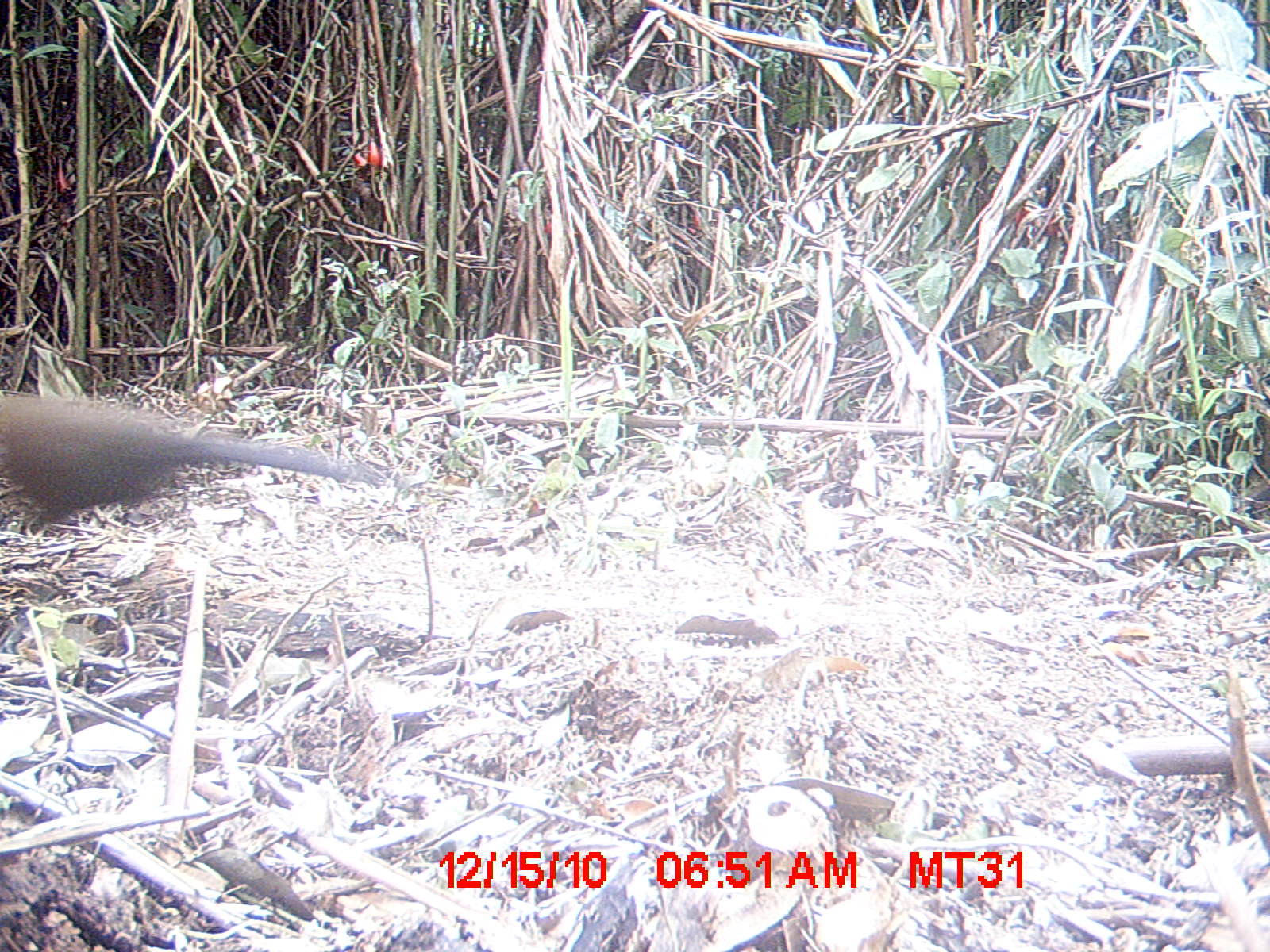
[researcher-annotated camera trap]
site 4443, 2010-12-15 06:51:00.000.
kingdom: Animalia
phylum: Chordata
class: Aves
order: Cuculiformes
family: Cuculidae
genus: Coua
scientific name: Coua serriana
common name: red-breasted coua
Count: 1.